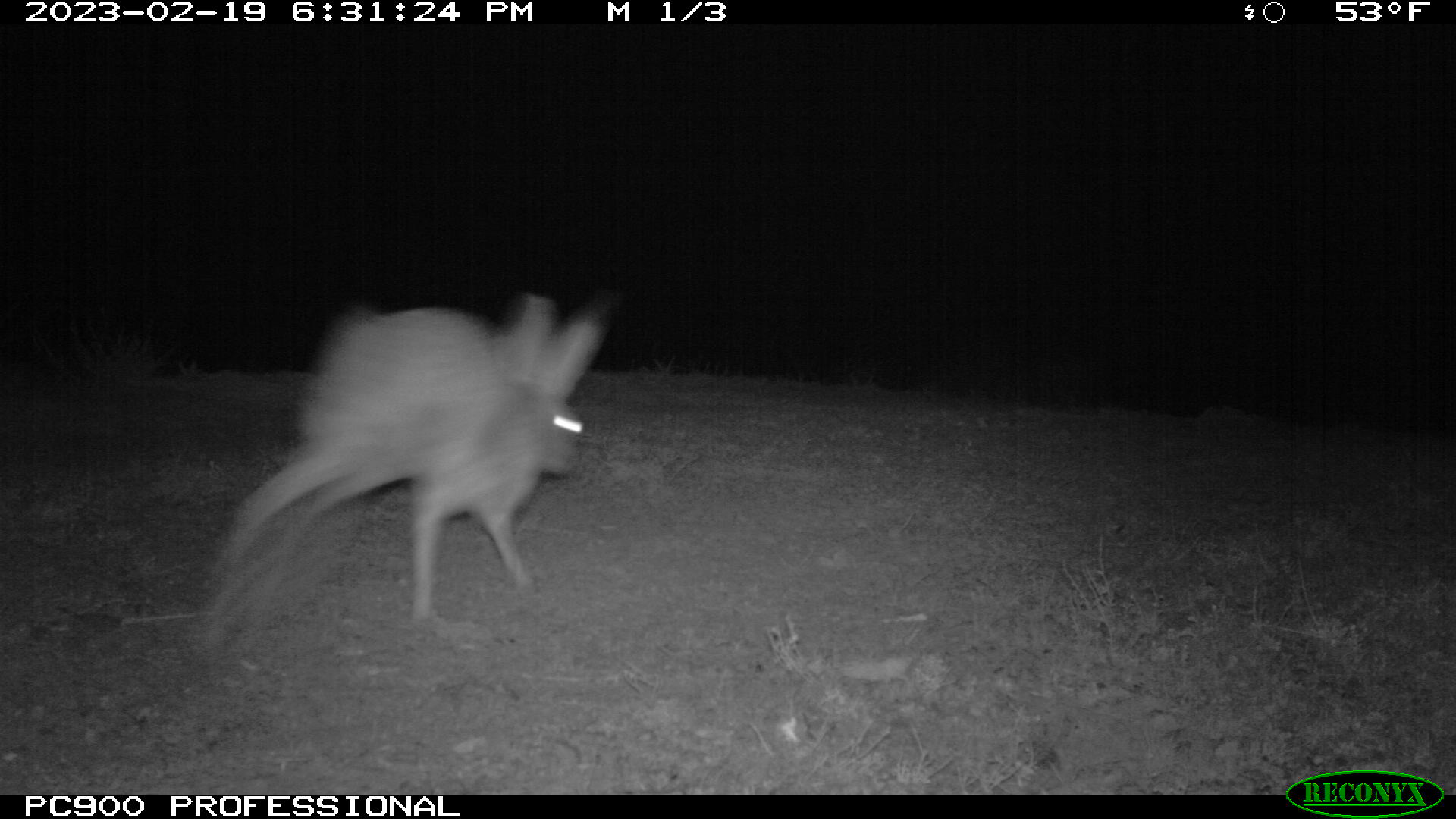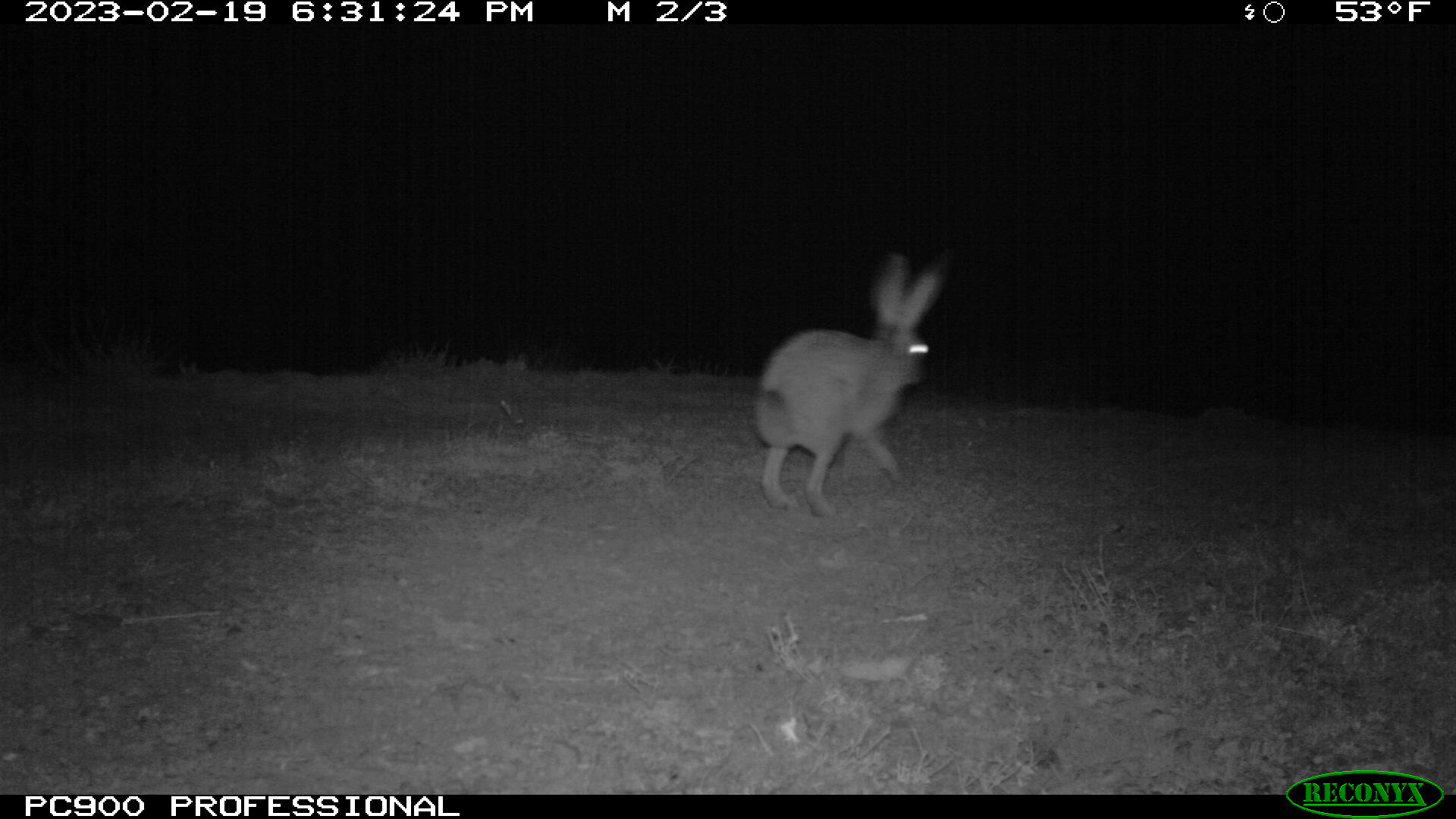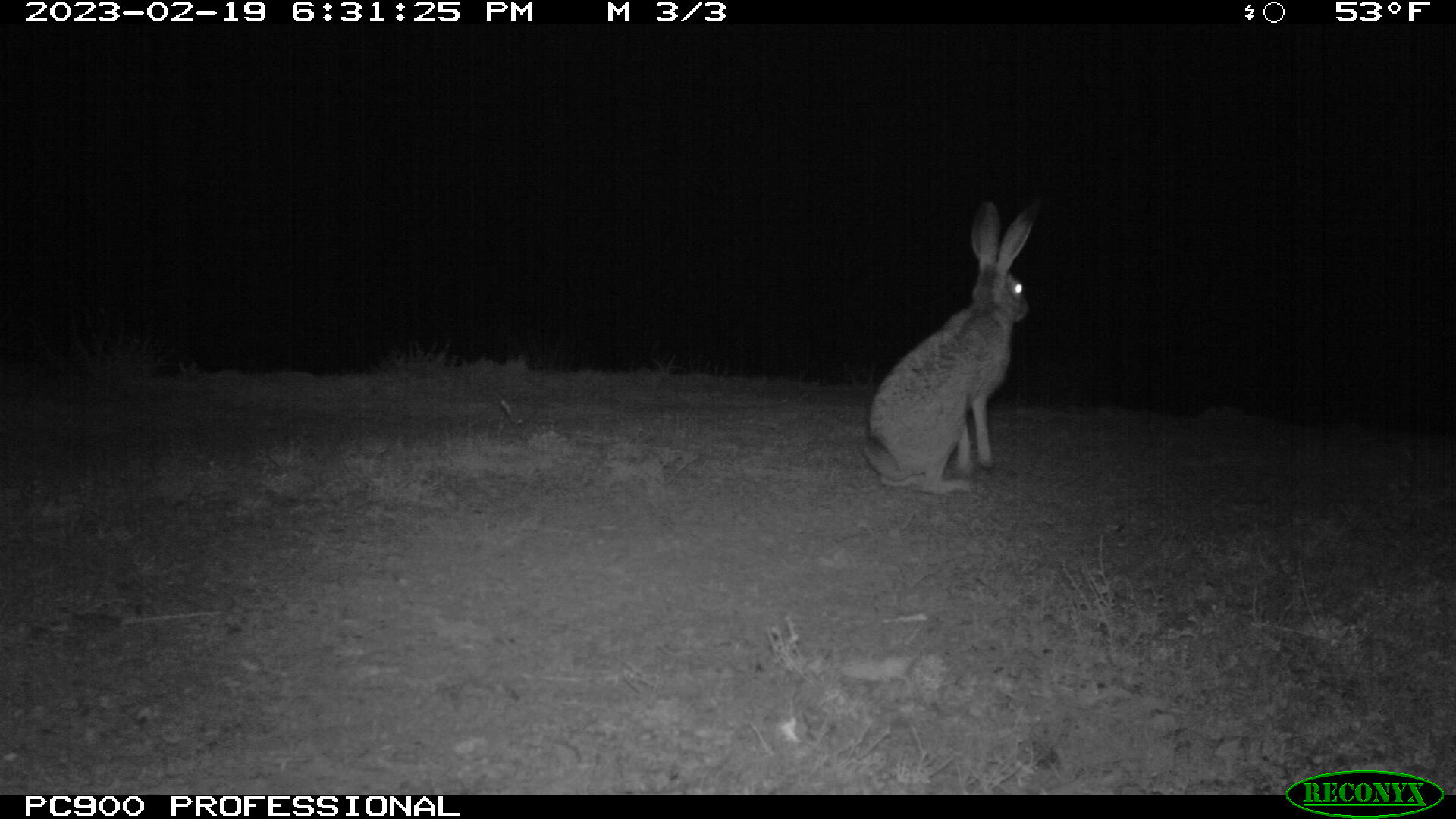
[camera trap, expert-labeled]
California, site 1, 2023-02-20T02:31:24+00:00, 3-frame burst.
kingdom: Animalia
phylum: Chordata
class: Mammalia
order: Lagomorpha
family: Leporidae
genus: Lepus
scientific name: Lepus californicus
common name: black-tailed jackrabbit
Black-tailed jackrabbit (Lepus californicus).